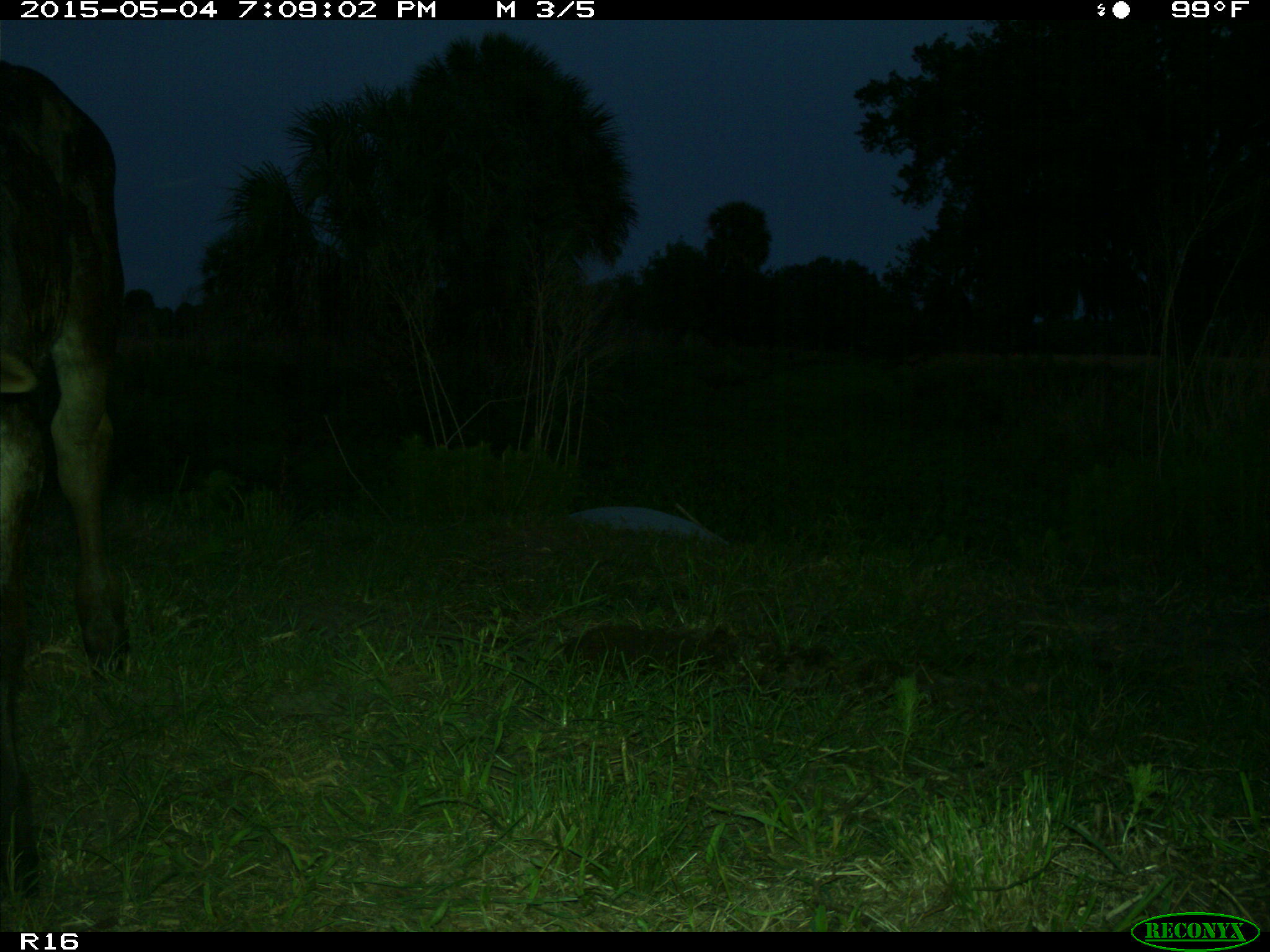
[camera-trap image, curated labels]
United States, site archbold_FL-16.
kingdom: Animalia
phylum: Chordata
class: Mammalia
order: Artiodactyla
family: Bovidae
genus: Bos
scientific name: Bos taurus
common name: domestic cow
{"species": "Bos taurus (domestic cow)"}